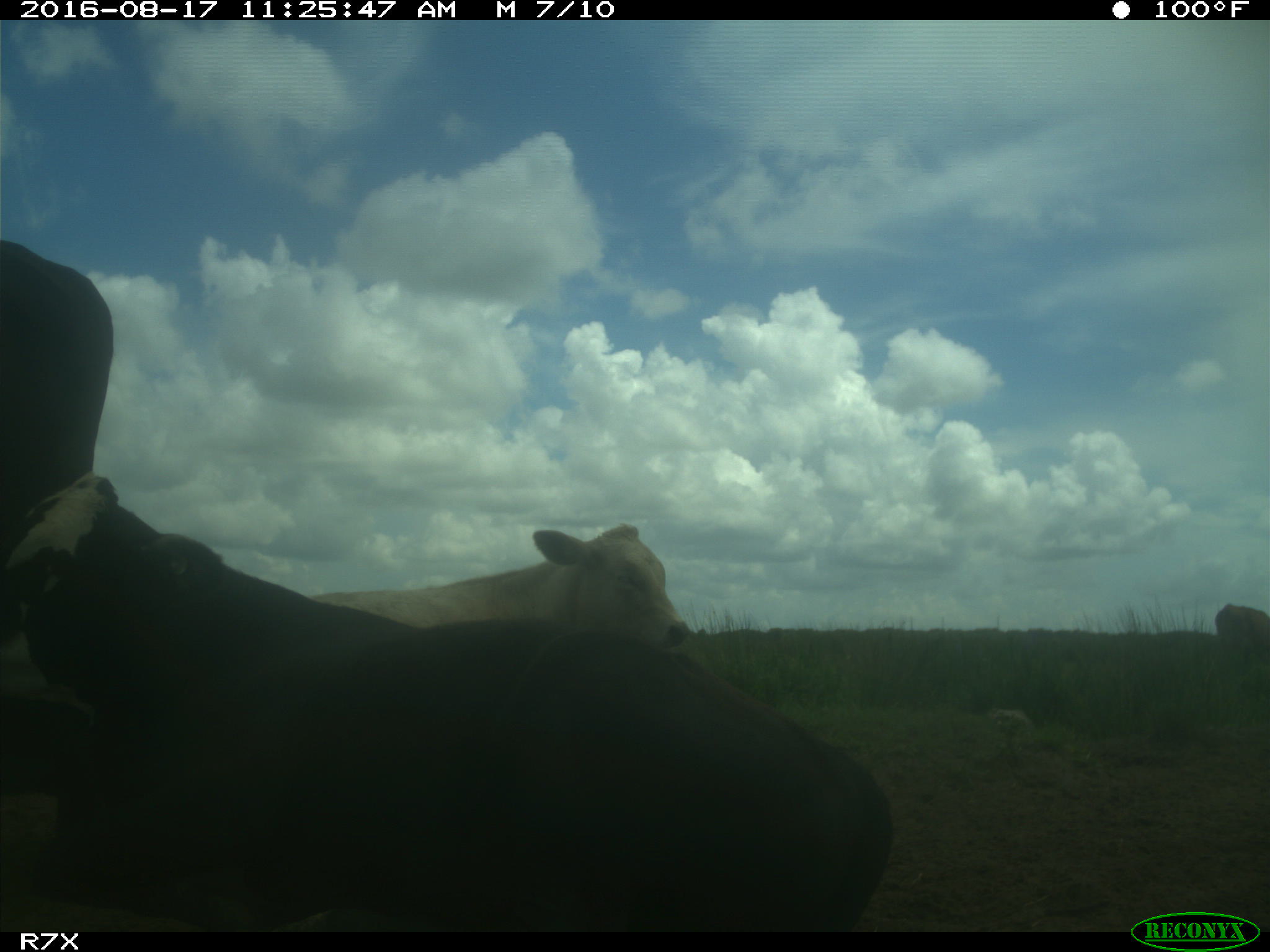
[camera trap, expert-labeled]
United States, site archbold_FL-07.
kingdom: Animalia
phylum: Chordata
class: Mammalia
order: Artiodactyla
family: Bovidae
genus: Bos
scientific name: Bos taurus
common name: domestic cow